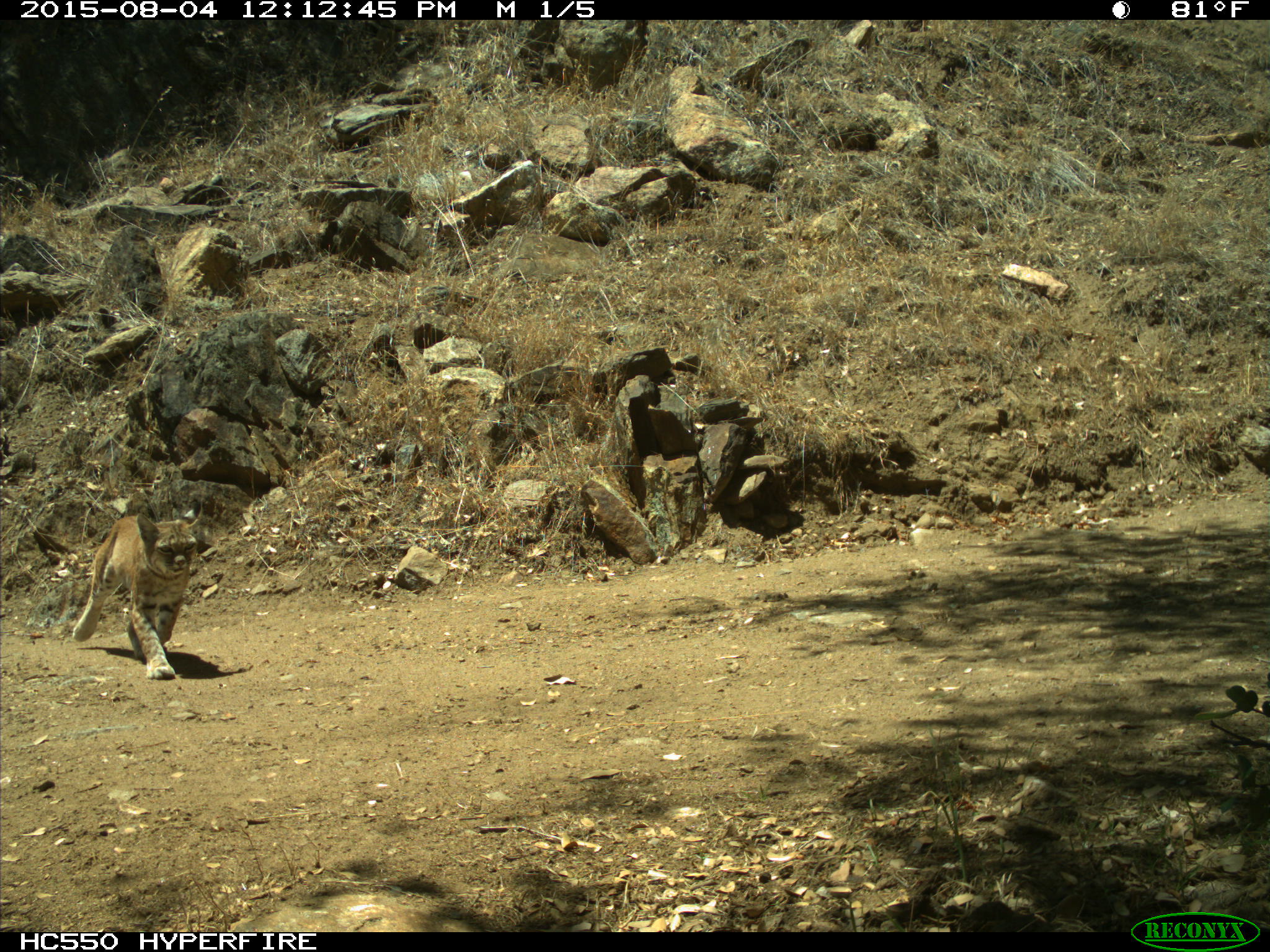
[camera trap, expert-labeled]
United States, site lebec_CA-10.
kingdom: Animalia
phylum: Chordata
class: Mammalia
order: Carnivora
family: Felidae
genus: Lynx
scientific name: Lynx rufus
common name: bobcat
Lynx rufus (bobcat).